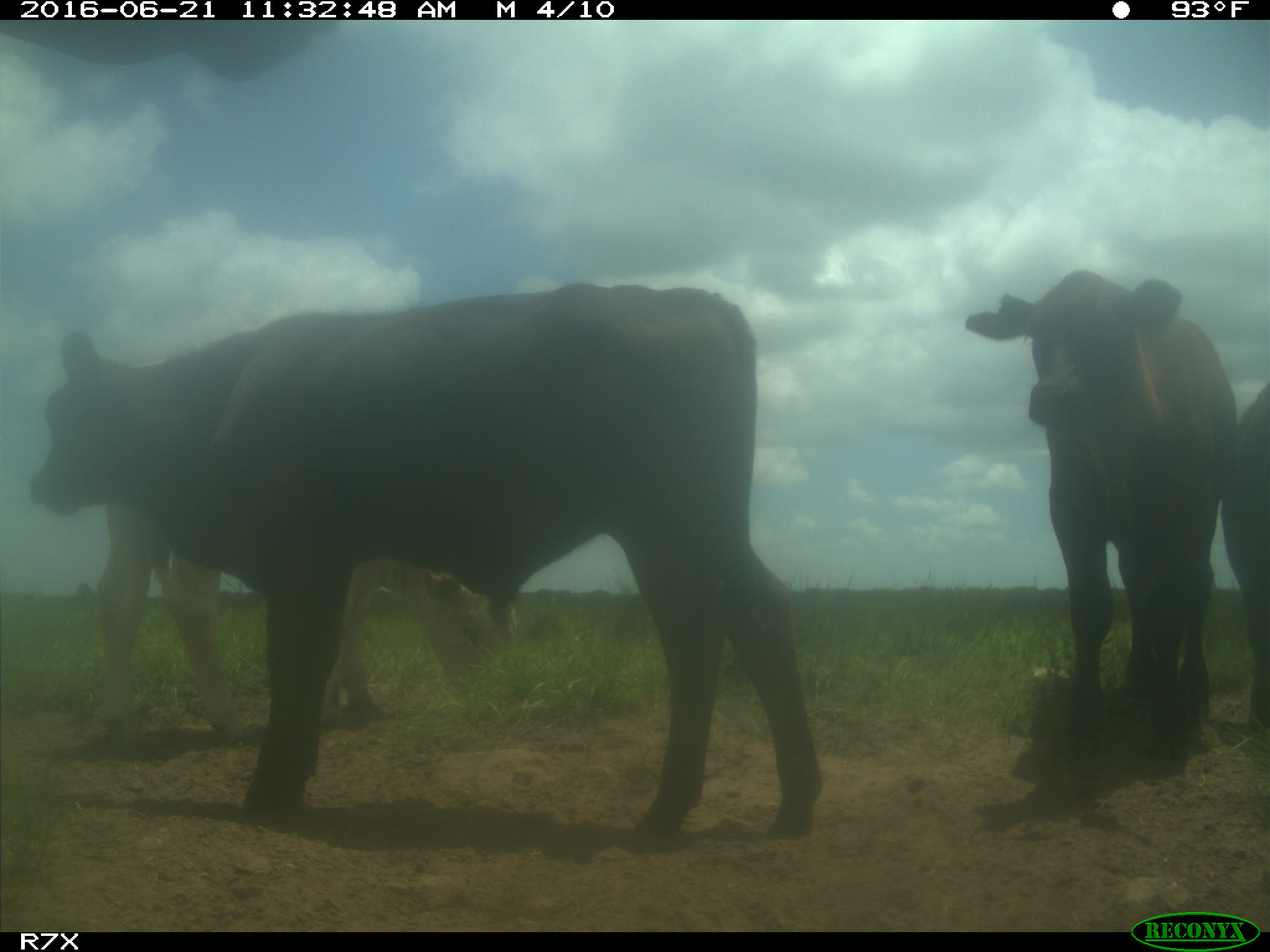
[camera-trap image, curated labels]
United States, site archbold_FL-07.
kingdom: Animalia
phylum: Chordata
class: Mammalia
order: Artiodactyla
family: Bovidae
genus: Bos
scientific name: Bos taurus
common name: domestic cow